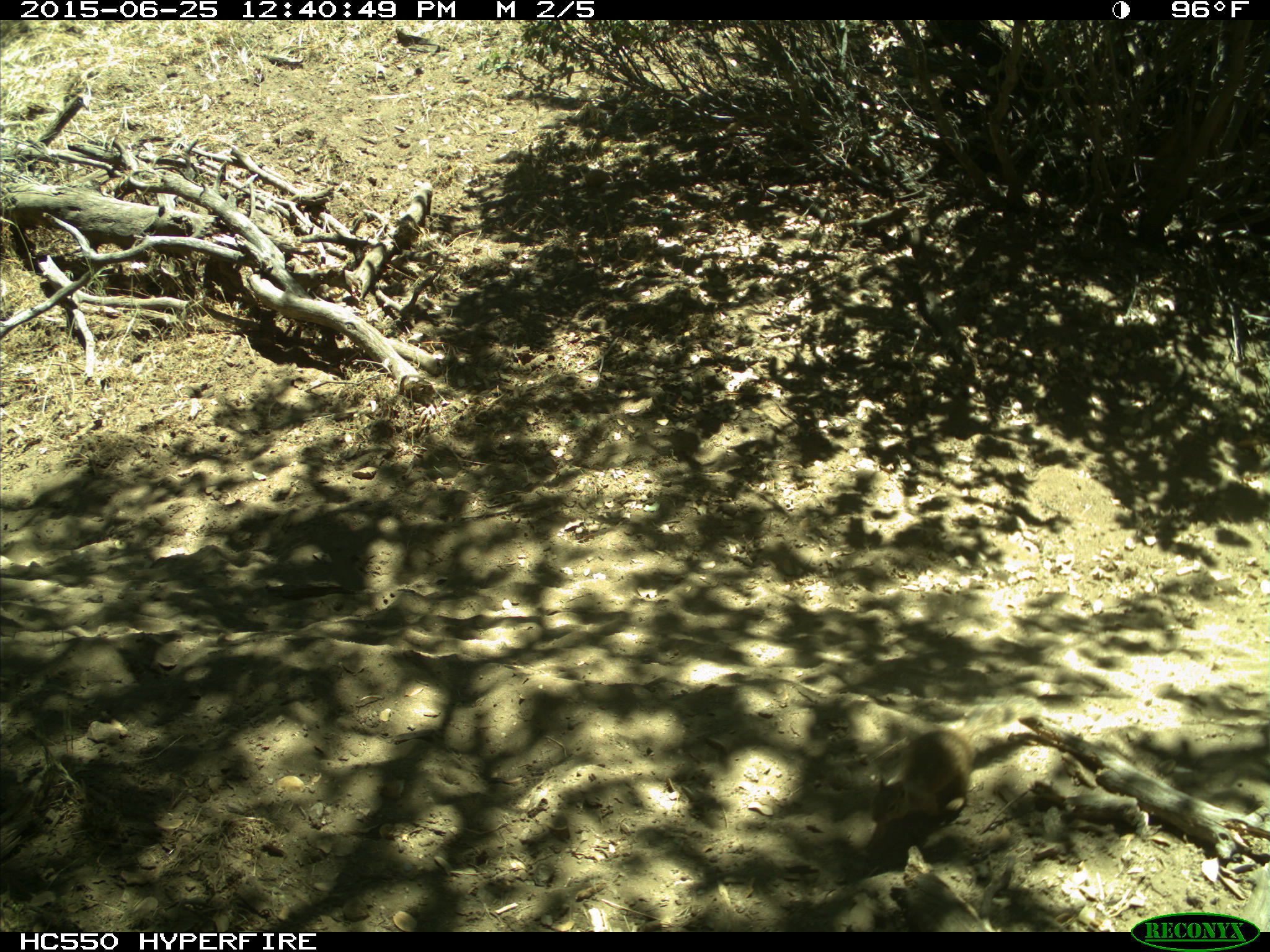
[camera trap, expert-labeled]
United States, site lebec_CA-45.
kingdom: Animalia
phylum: Chordata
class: Mammalia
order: Rodentia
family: Sciuridae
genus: Otospermophilus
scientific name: Otospermophilus beecheyi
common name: california ground squirrel